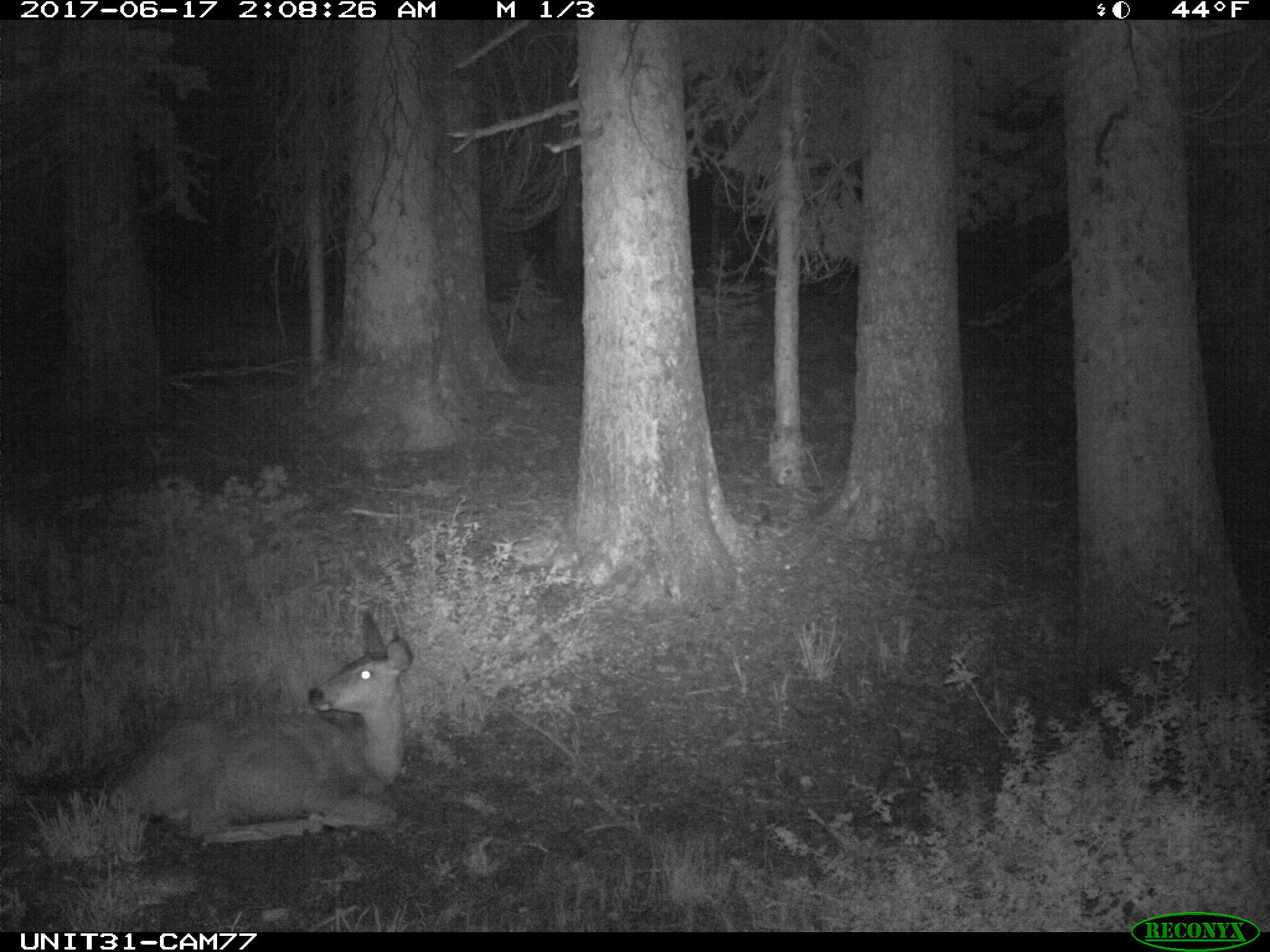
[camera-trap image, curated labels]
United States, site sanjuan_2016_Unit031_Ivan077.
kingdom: Animalia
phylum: Chordata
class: Mammalia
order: Artiodactyla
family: Cervidae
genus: Odocoileus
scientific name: Odocoileus hemionus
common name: mule deer